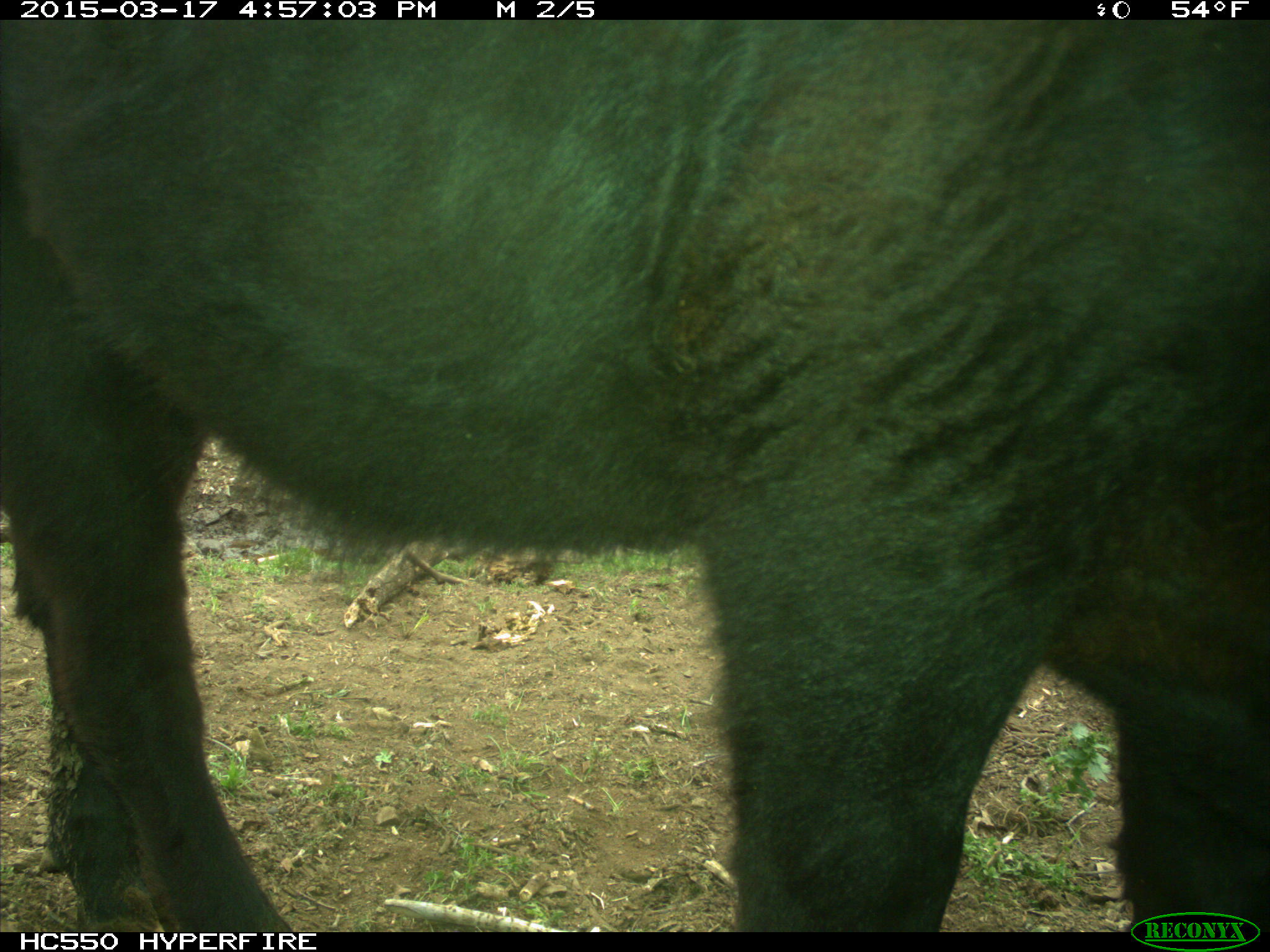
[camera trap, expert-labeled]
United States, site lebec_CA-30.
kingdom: Animalia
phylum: Chordata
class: Mammalia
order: Artiodactyla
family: Bovidae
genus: Bos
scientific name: Bos taurus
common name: domestic cow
Bos taurus (domestic cow).